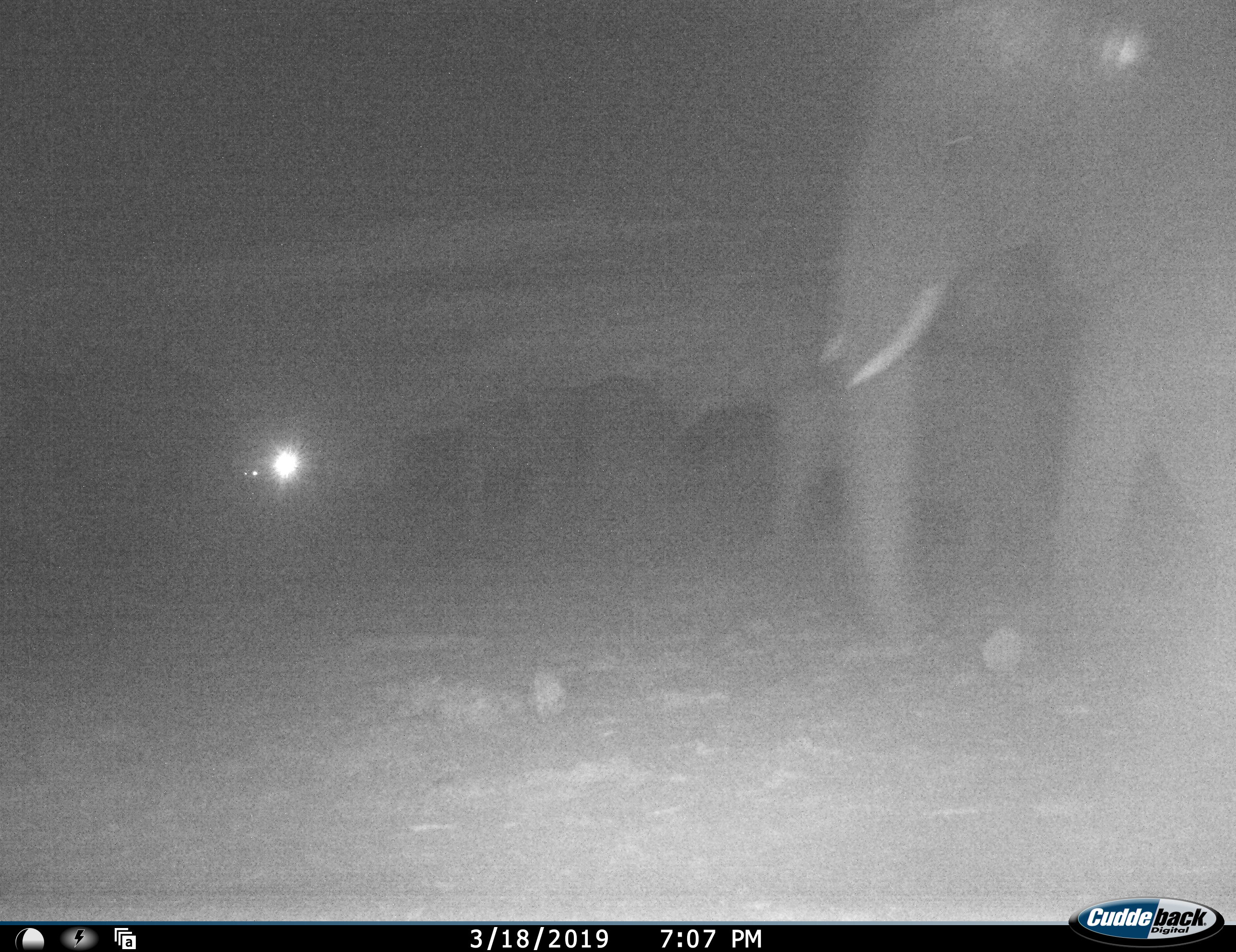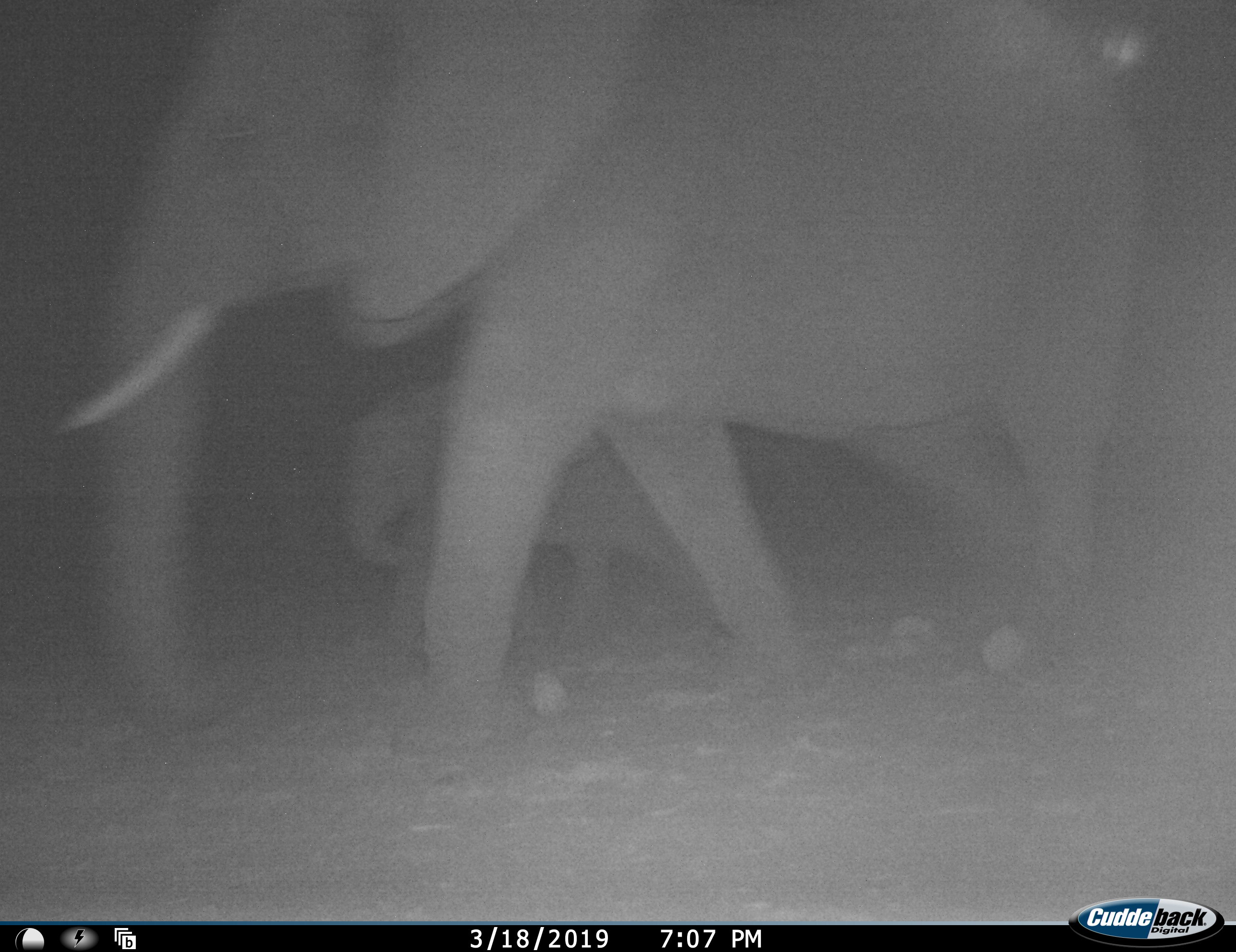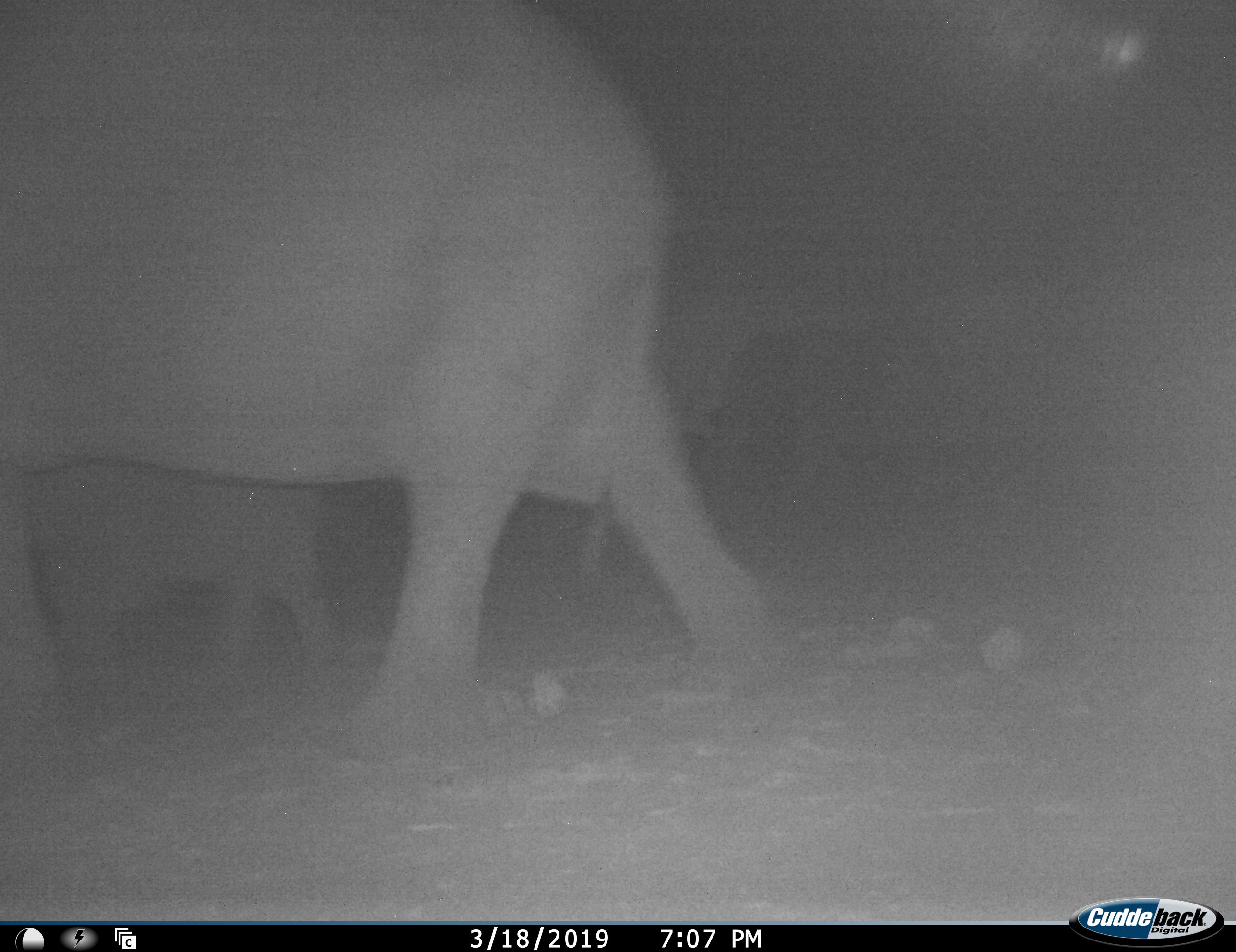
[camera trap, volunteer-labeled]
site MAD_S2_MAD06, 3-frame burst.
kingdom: Animalia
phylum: Chordata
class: Mammalia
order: Proboscidea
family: Elephantidae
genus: Loxodonta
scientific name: Loxodonta africana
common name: african bush elephant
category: elephant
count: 2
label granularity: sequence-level